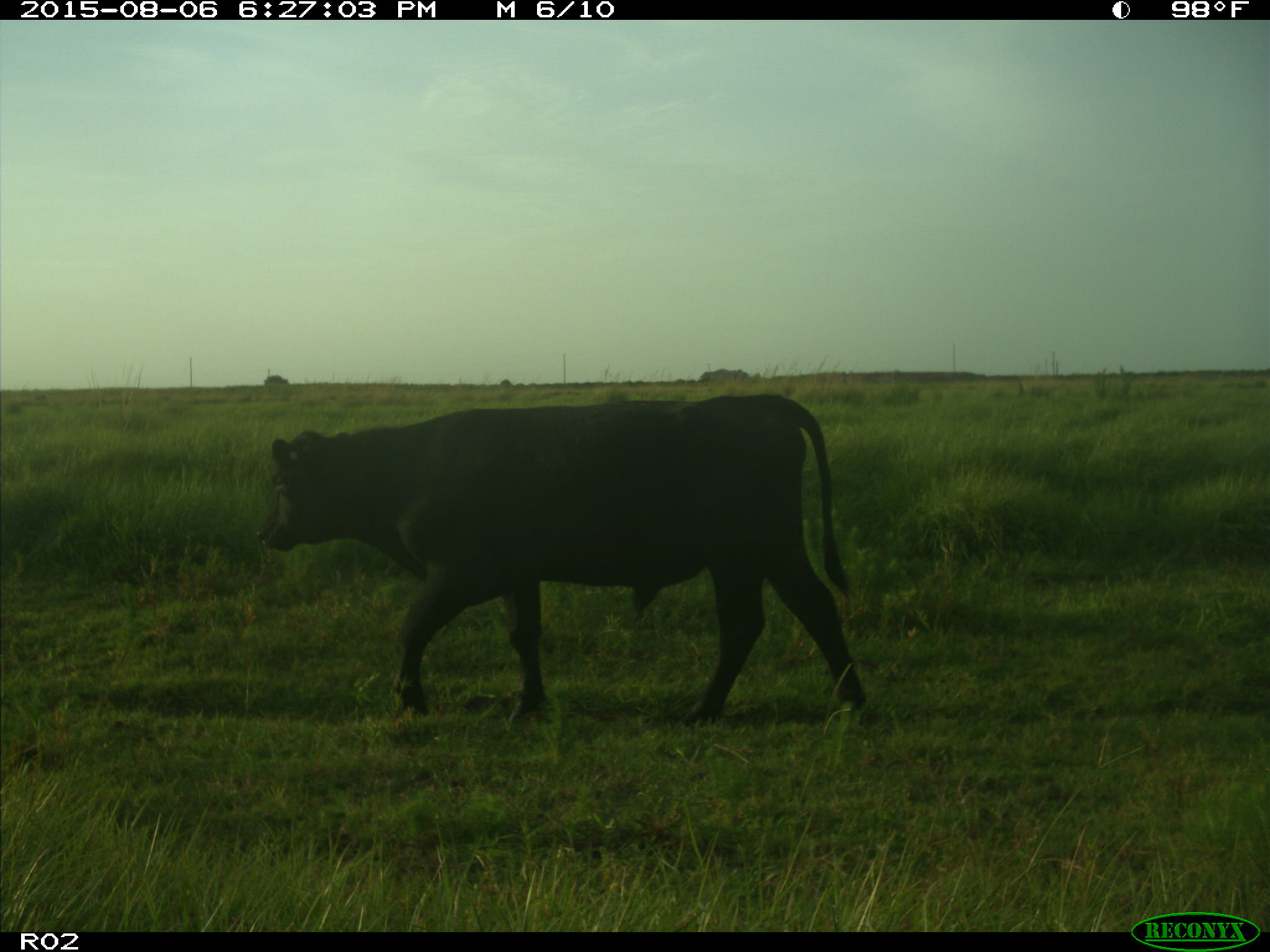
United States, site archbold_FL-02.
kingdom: Animalia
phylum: Chordata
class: Mammalia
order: Artiodactyla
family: Bovidae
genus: Bos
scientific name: Bos taurus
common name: domestic cow